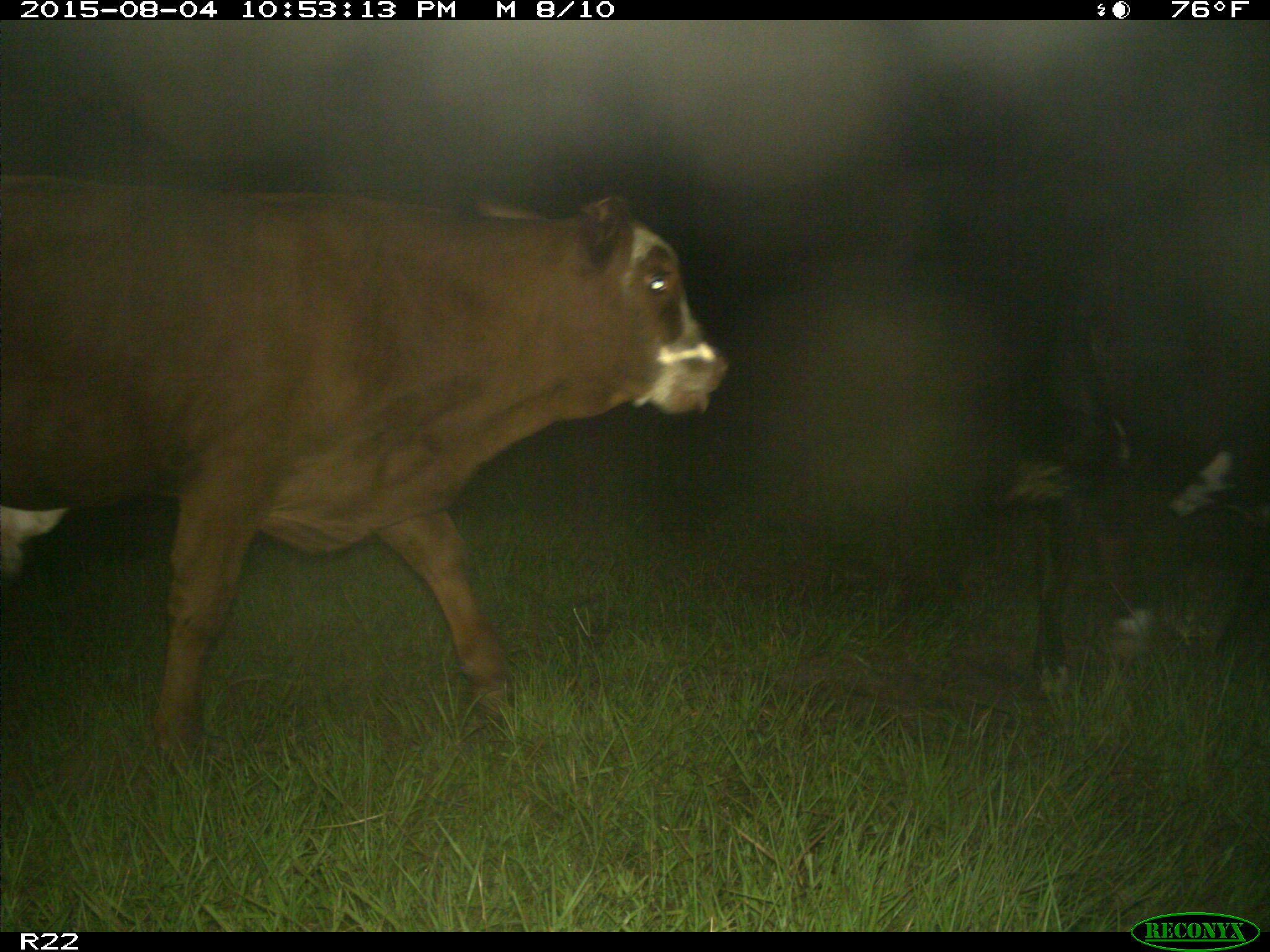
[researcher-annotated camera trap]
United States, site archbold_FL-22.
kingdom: Animalia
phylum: Chordata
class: Mammalia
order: Artiodactyla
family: Bovidae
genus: Bos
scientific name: Bos taurus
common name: domestic cow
Bos taurus (domestic cow).